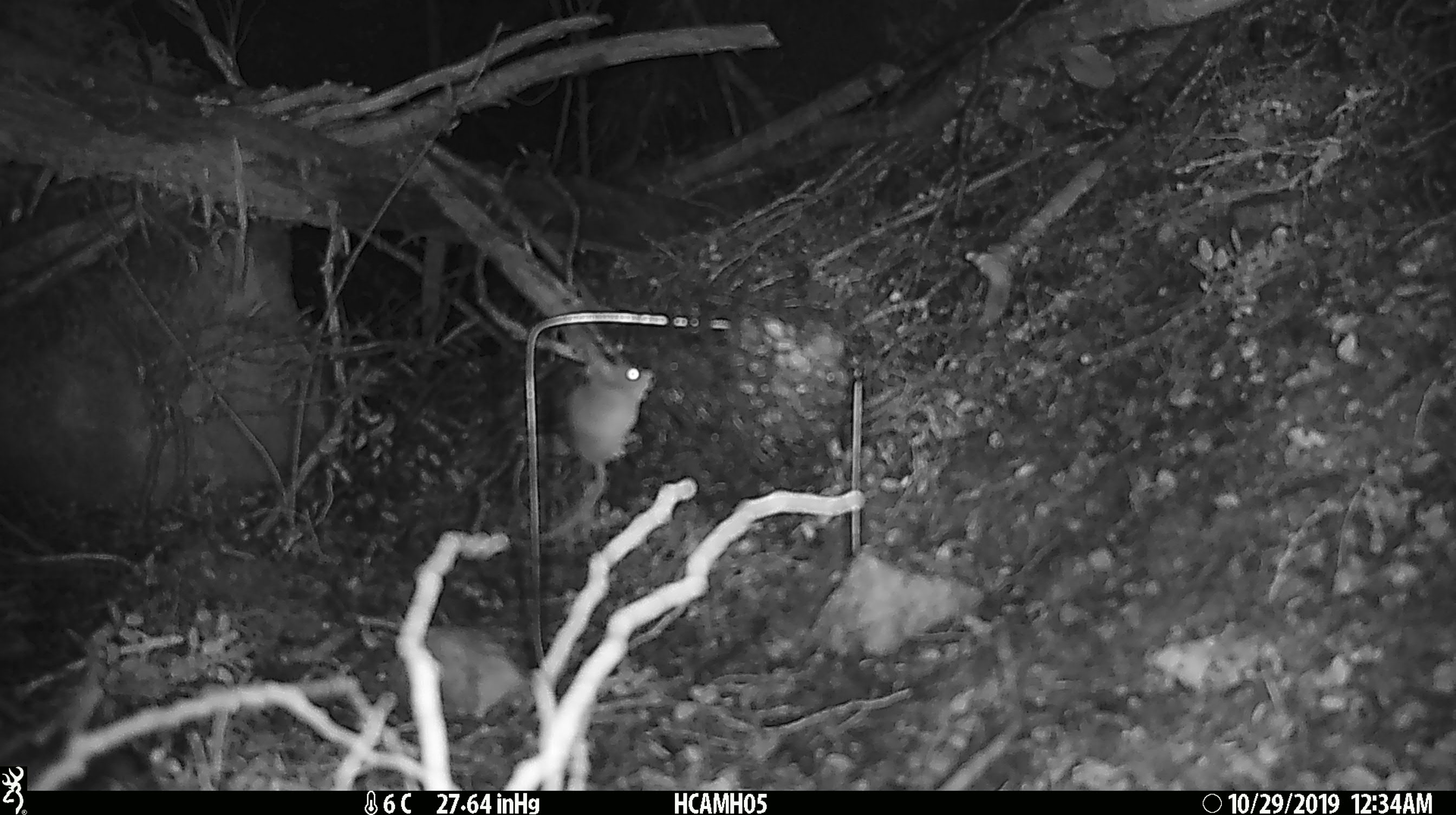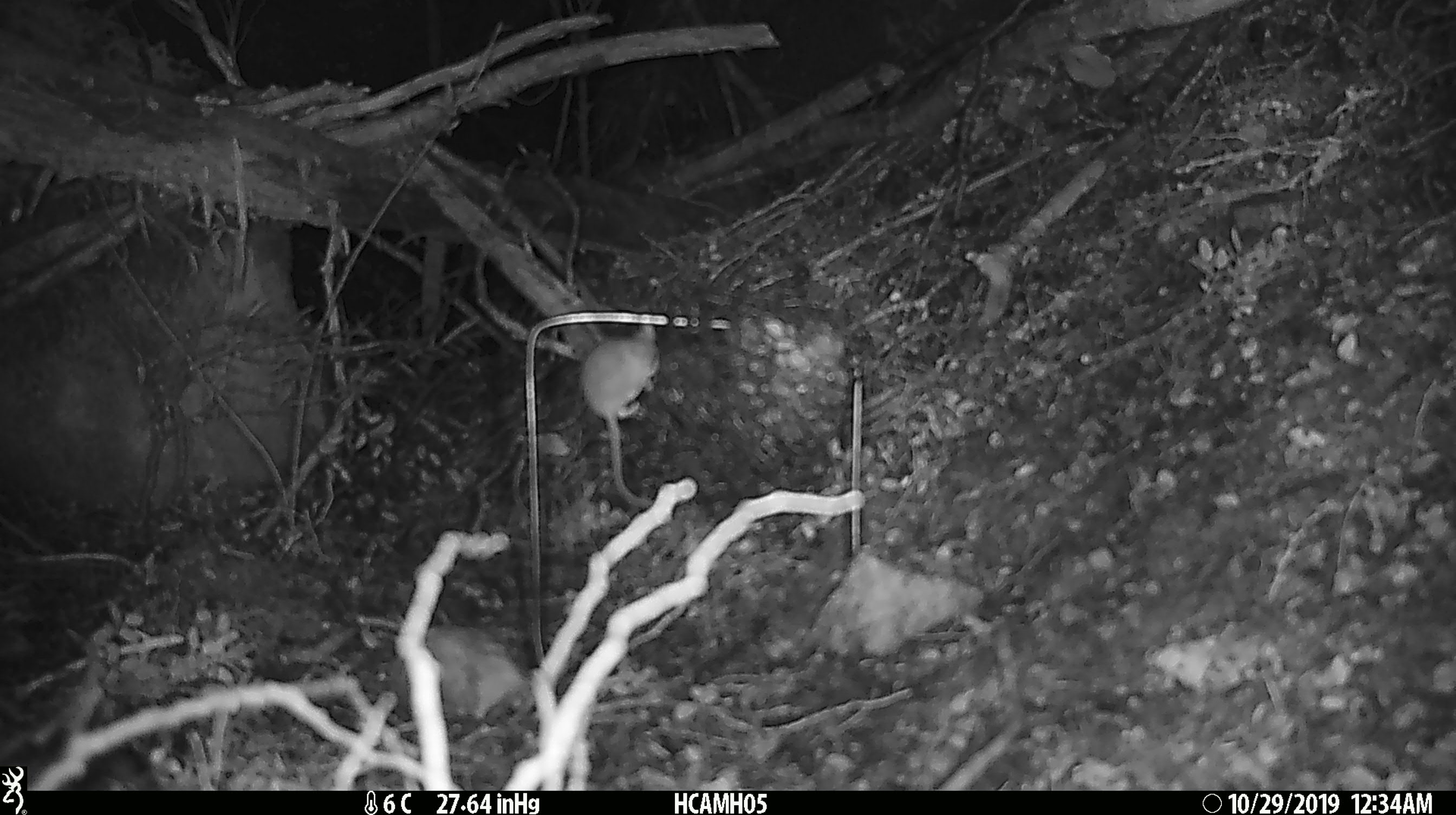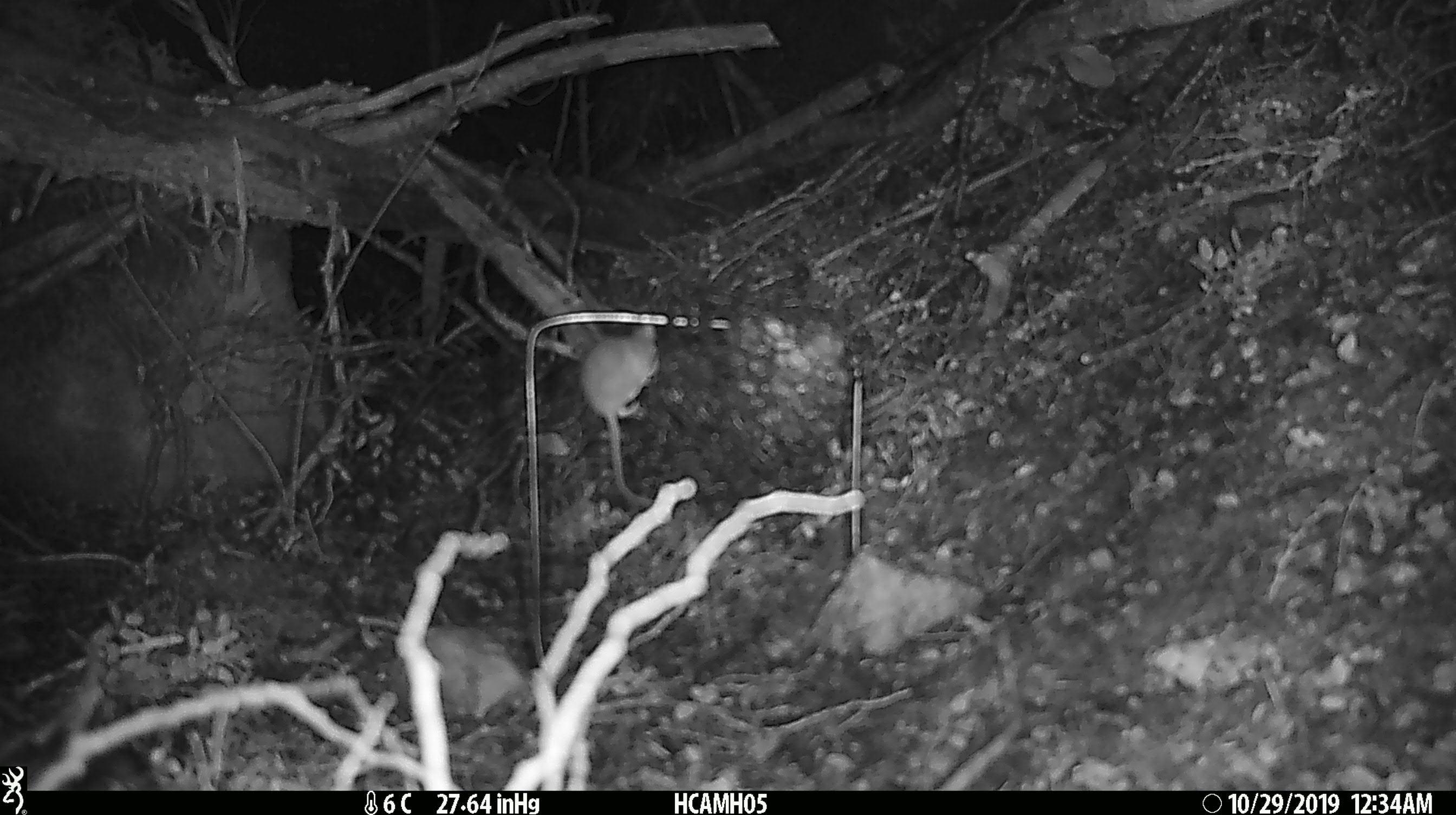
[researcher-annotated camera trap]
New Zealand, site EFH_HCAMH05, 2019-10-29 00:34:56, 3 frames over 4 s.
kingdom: Animalia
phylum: Chordata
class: Mammalia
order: Rodentia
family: Muridae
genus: Mus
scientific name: Mus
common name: mouse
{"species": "mouse (Mus)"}